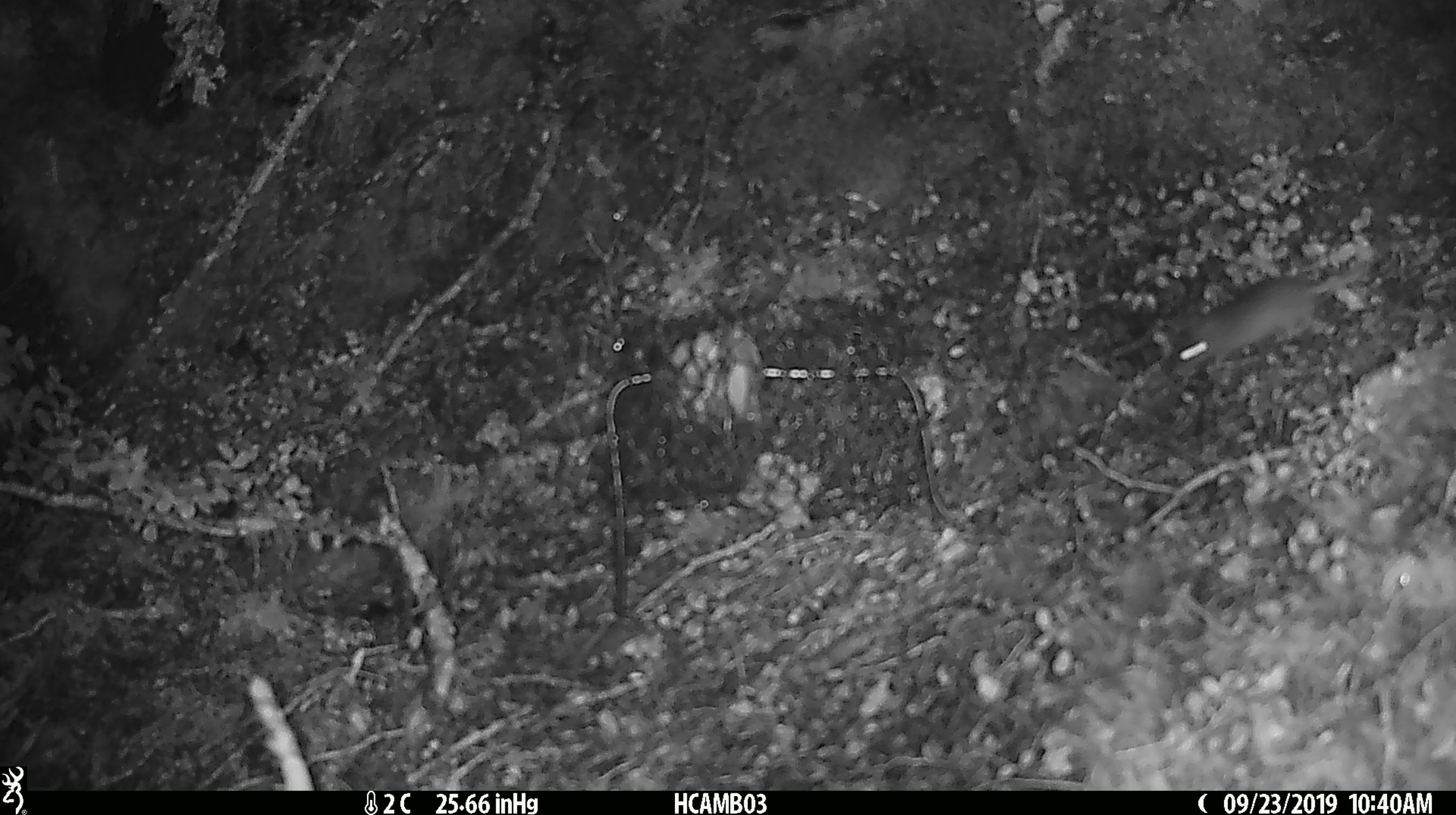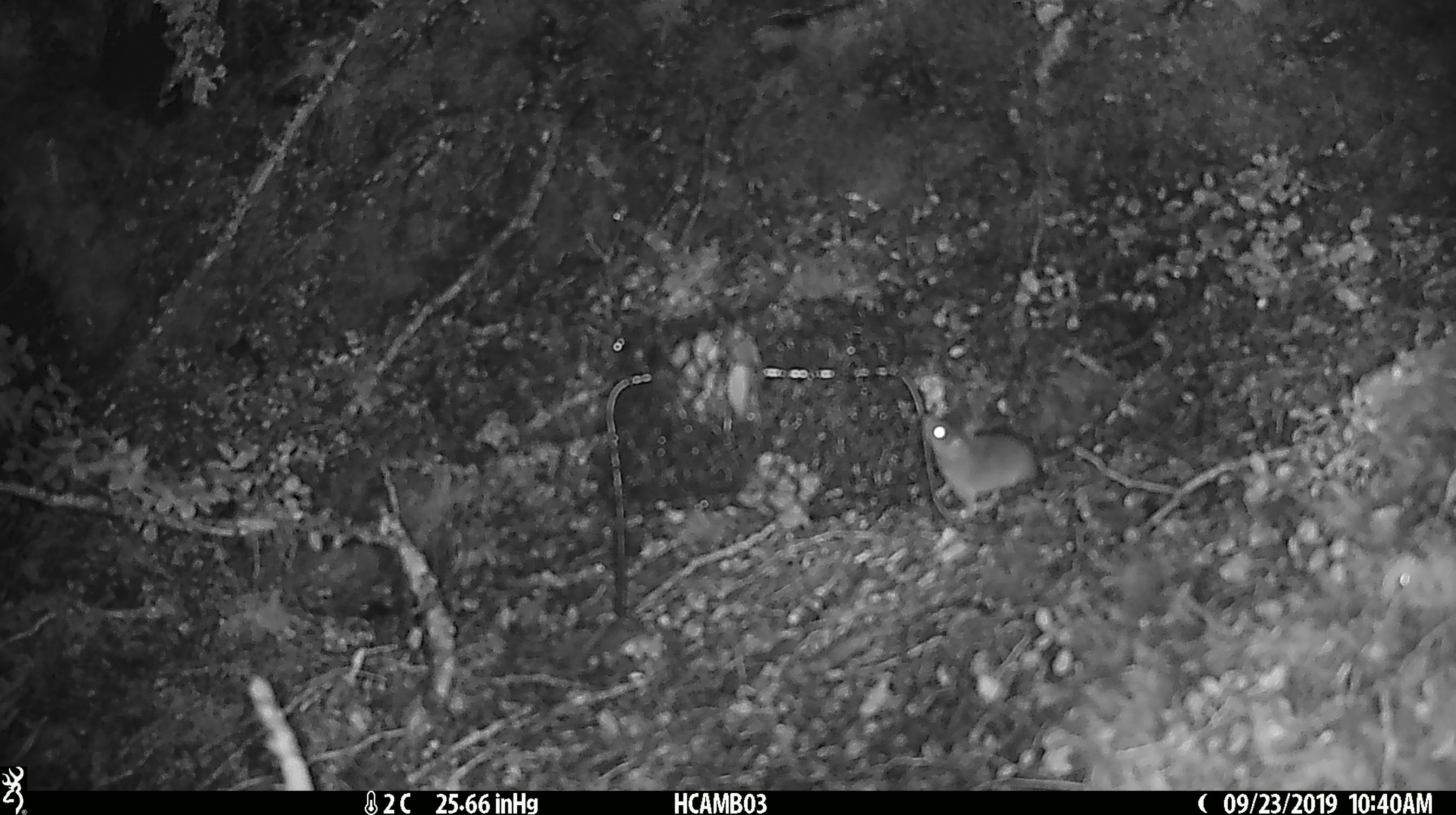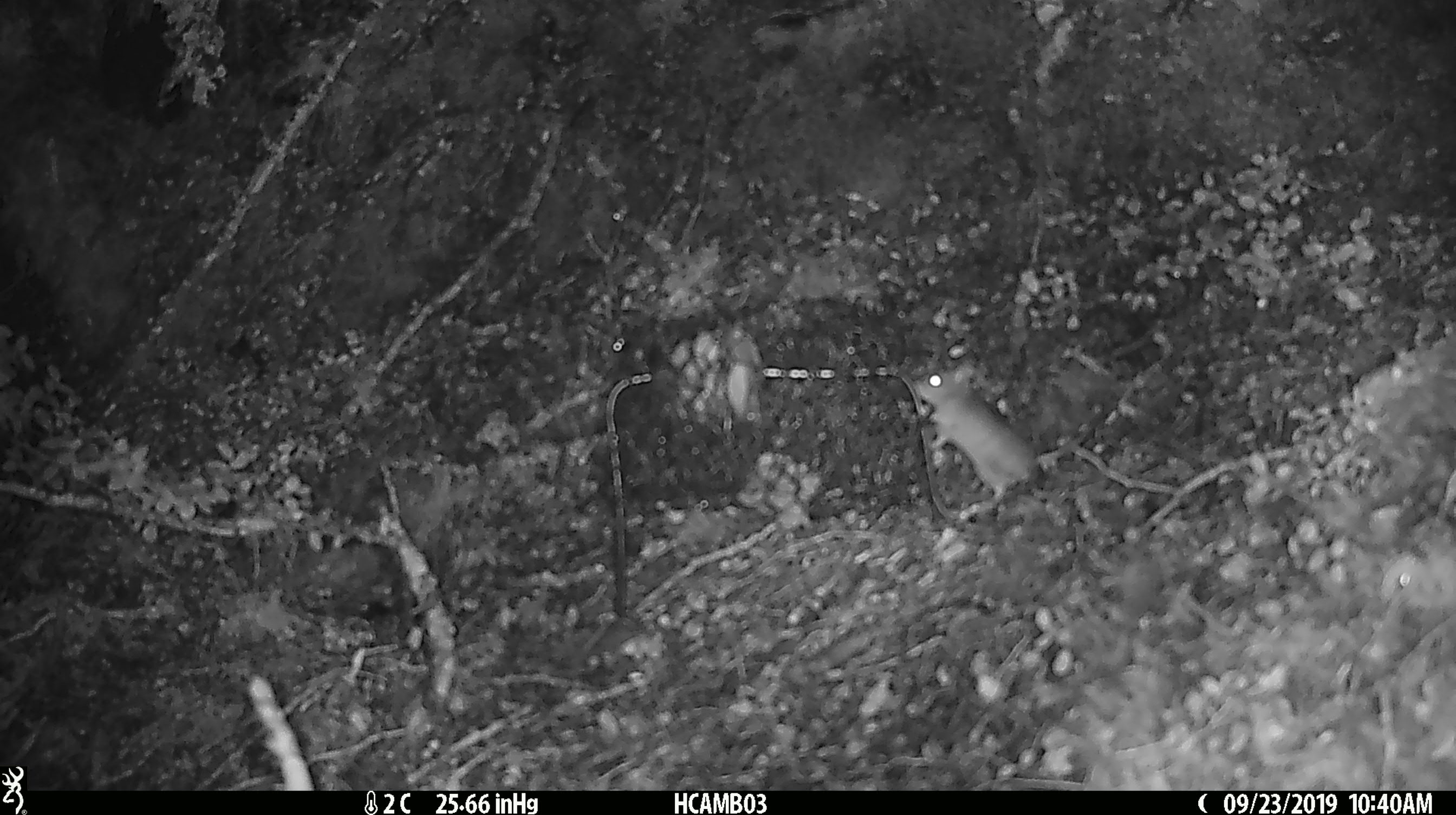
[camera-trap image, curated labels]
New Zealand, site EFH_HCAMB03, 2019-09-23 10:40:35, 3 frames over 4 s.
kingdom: Animalia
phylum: Chordata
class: Mammalia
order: Rodentia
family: Muridae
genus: Mus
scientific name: Mus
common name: mouse